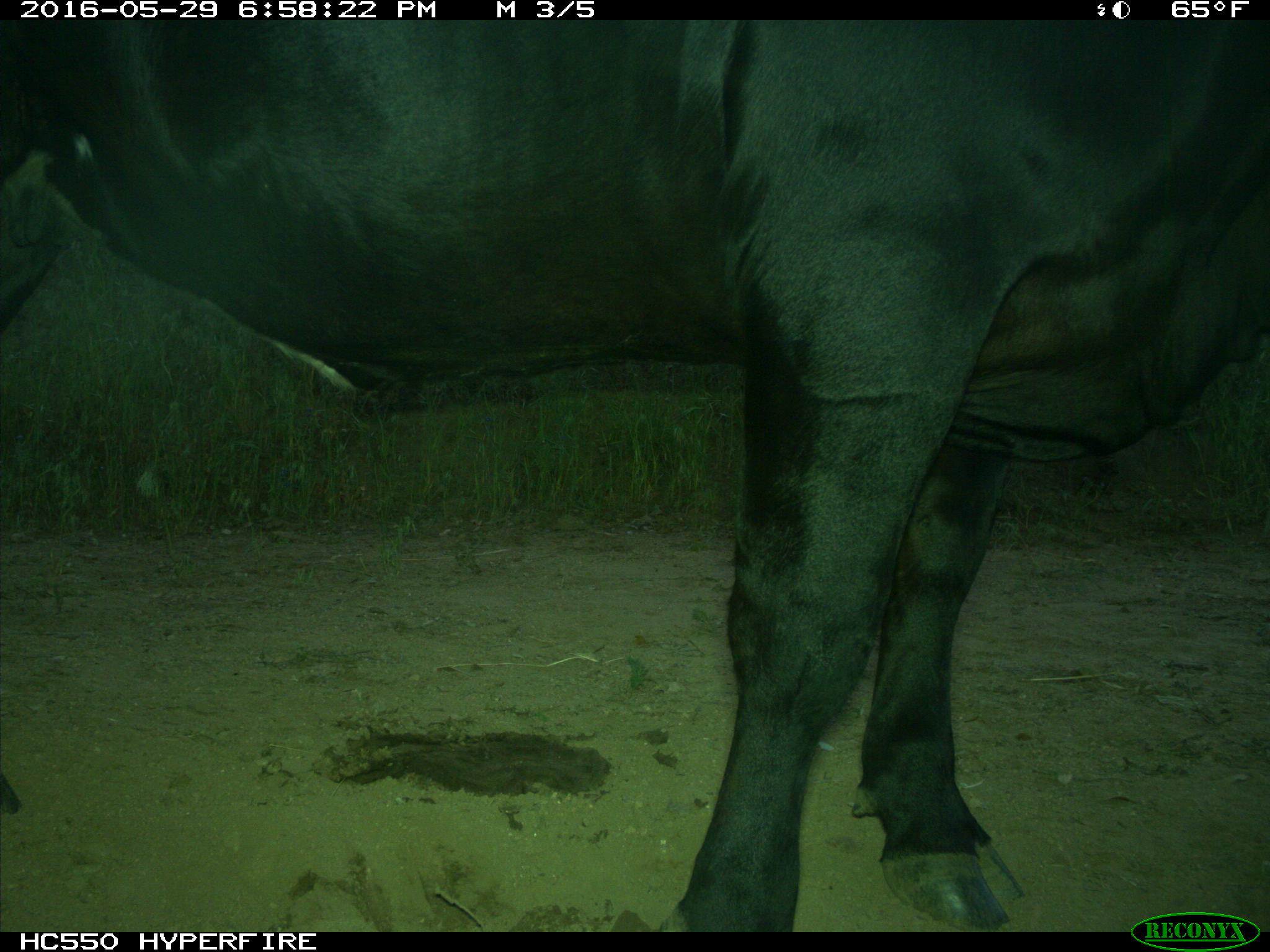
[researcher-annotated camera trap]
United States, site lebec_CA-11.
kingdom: Animalia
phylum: Chordata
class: Mammalia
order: Artiodactyla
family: Bovidae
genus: Bos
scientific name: Bos taurus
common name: domestic cow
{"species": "Bos taurus (domestic cow)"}